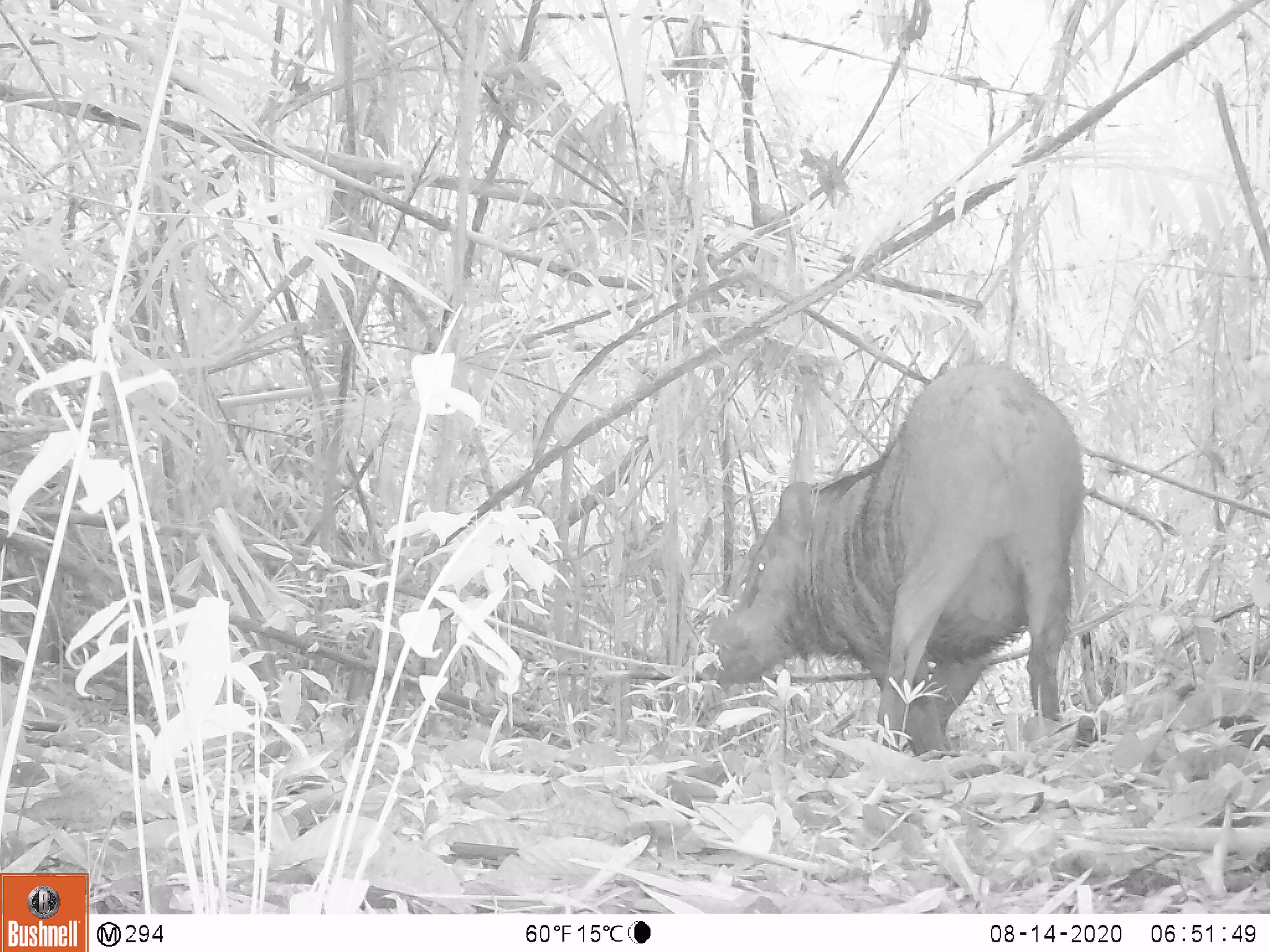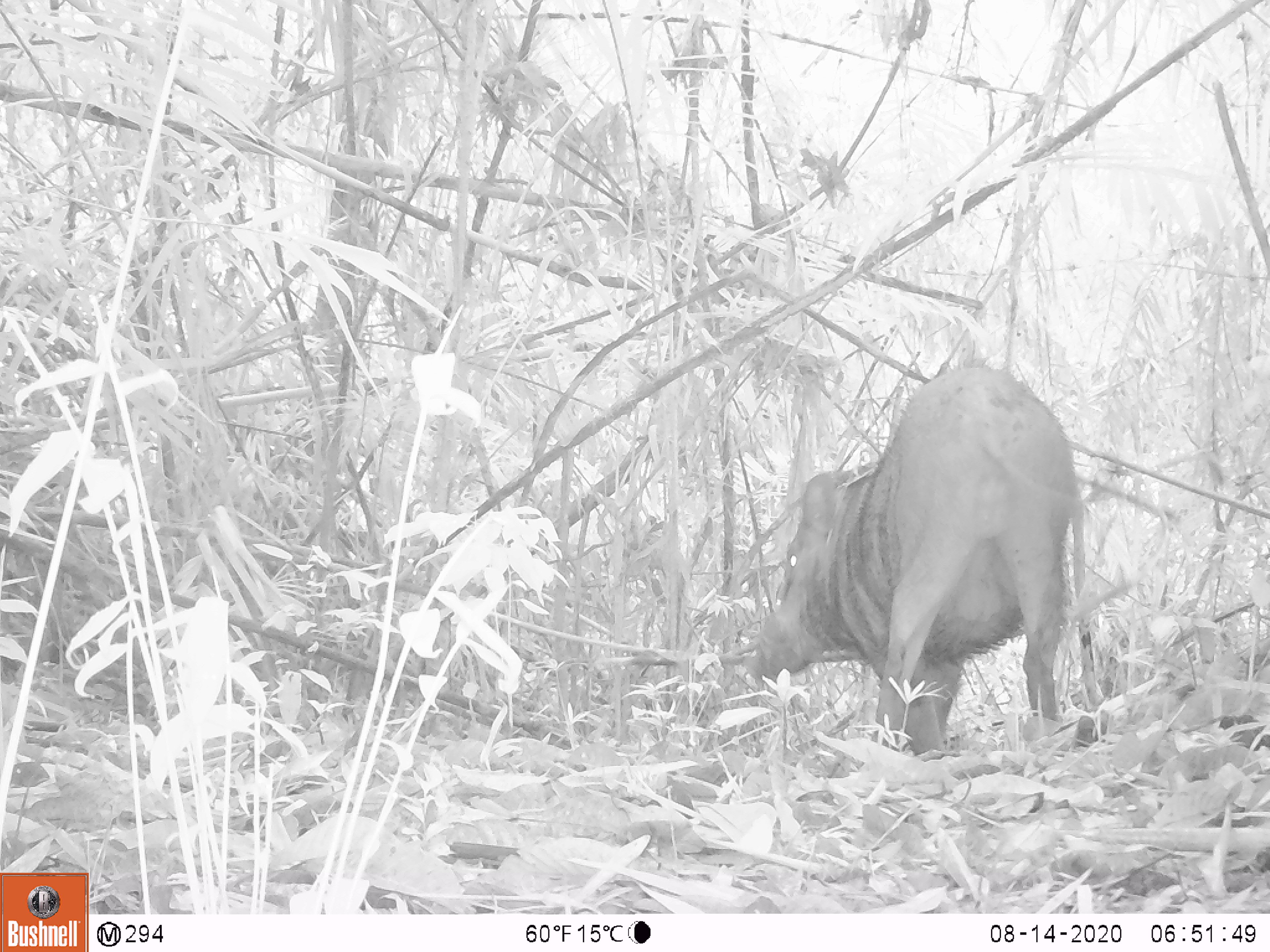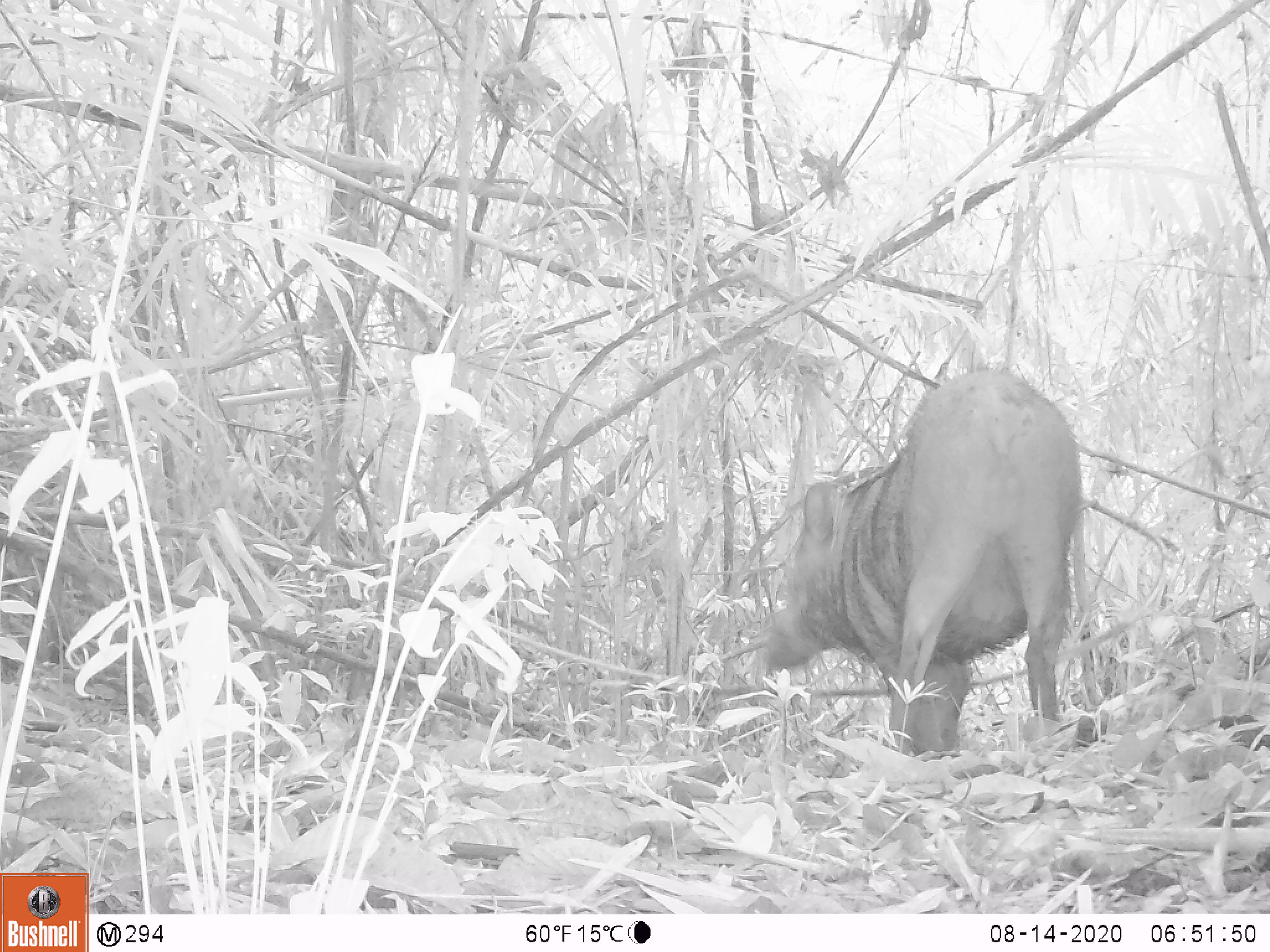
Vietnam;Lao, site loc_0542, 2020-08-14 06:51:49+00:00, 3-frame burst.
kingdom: Animalia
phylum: Chordata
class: Mammalia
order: Artiodactyla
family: Suidae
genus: Sus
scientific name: Sus scrofa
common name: eurasian wild pig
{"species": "eurasian wild pig (Sus scrofa)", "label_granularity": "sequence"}